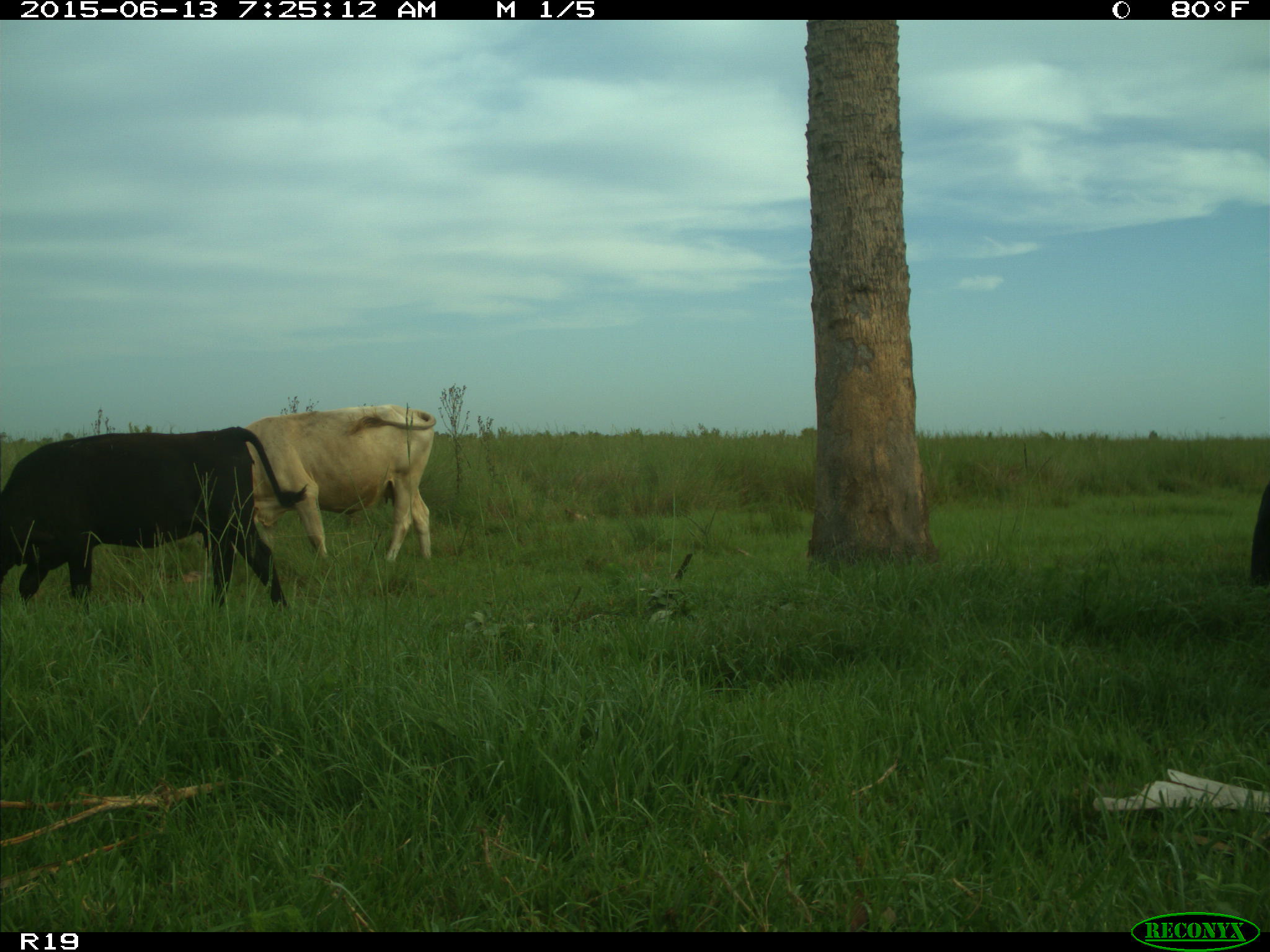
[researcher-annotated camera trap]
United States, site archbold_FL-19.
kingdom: Animalia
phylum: Chordata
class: Mammalia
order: Artiodactyla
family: Bovidae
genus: Bos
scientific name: Bos taurus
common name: domestic cow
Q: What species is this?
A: Bos taurus (domestic cow).